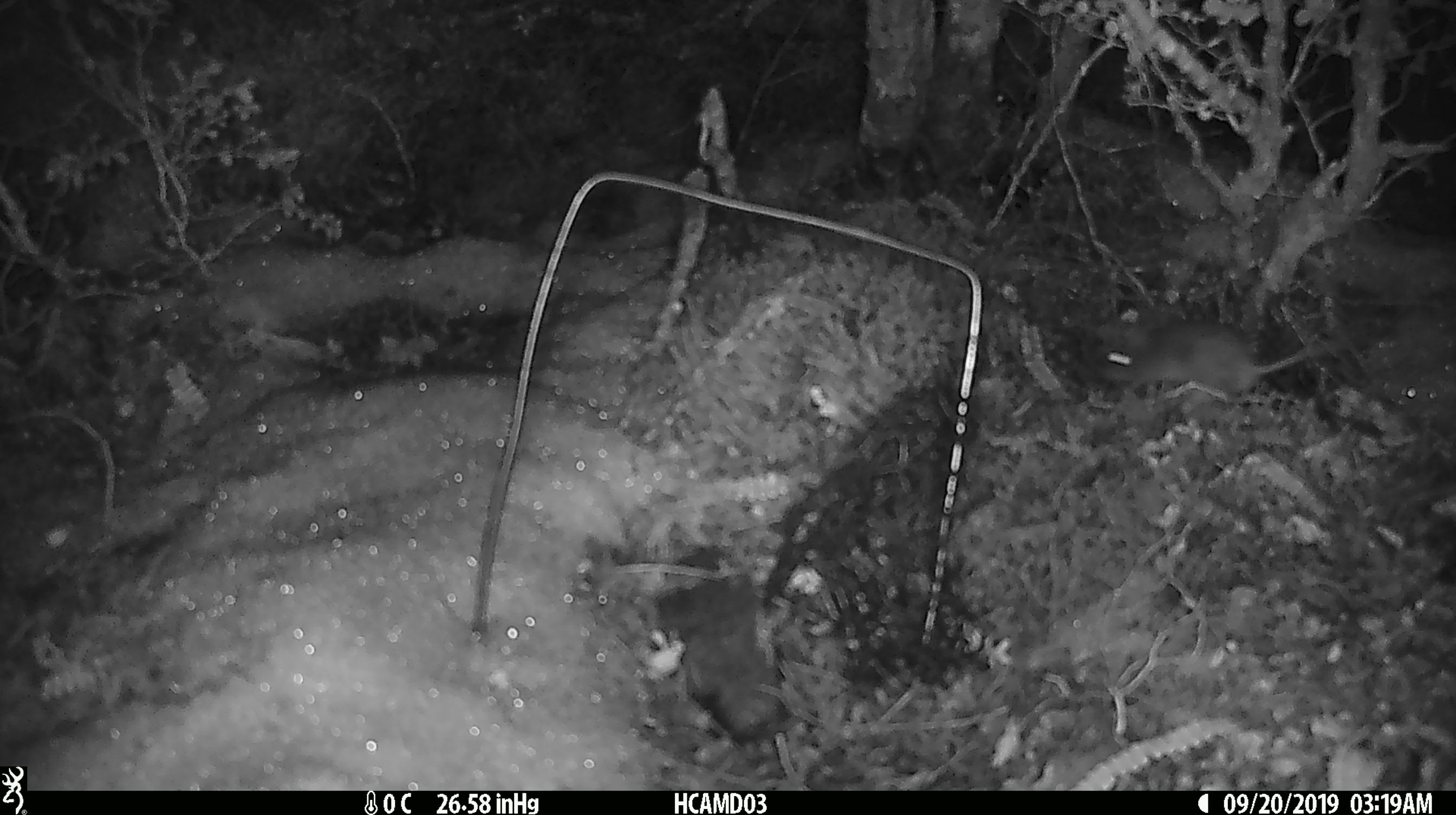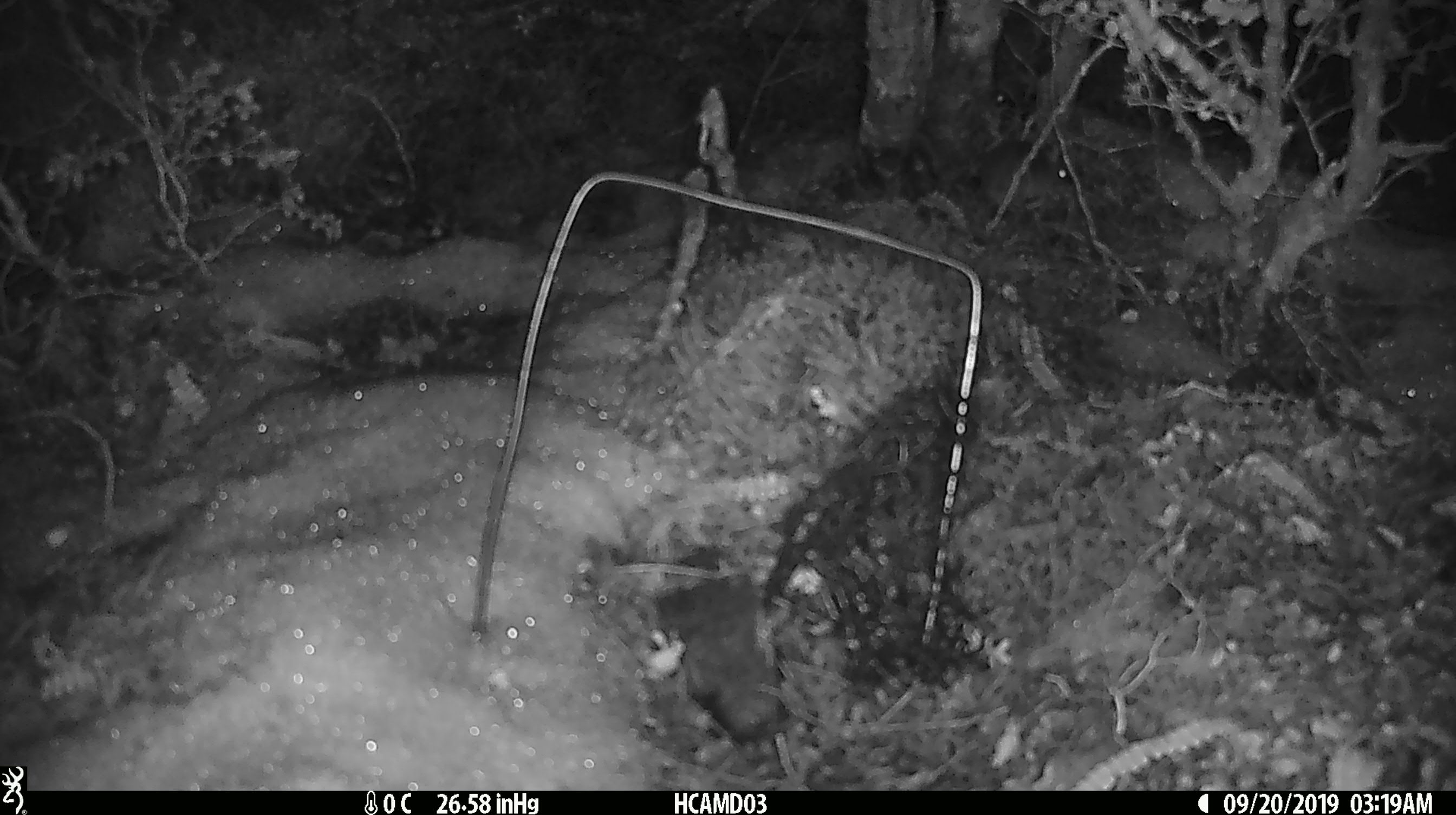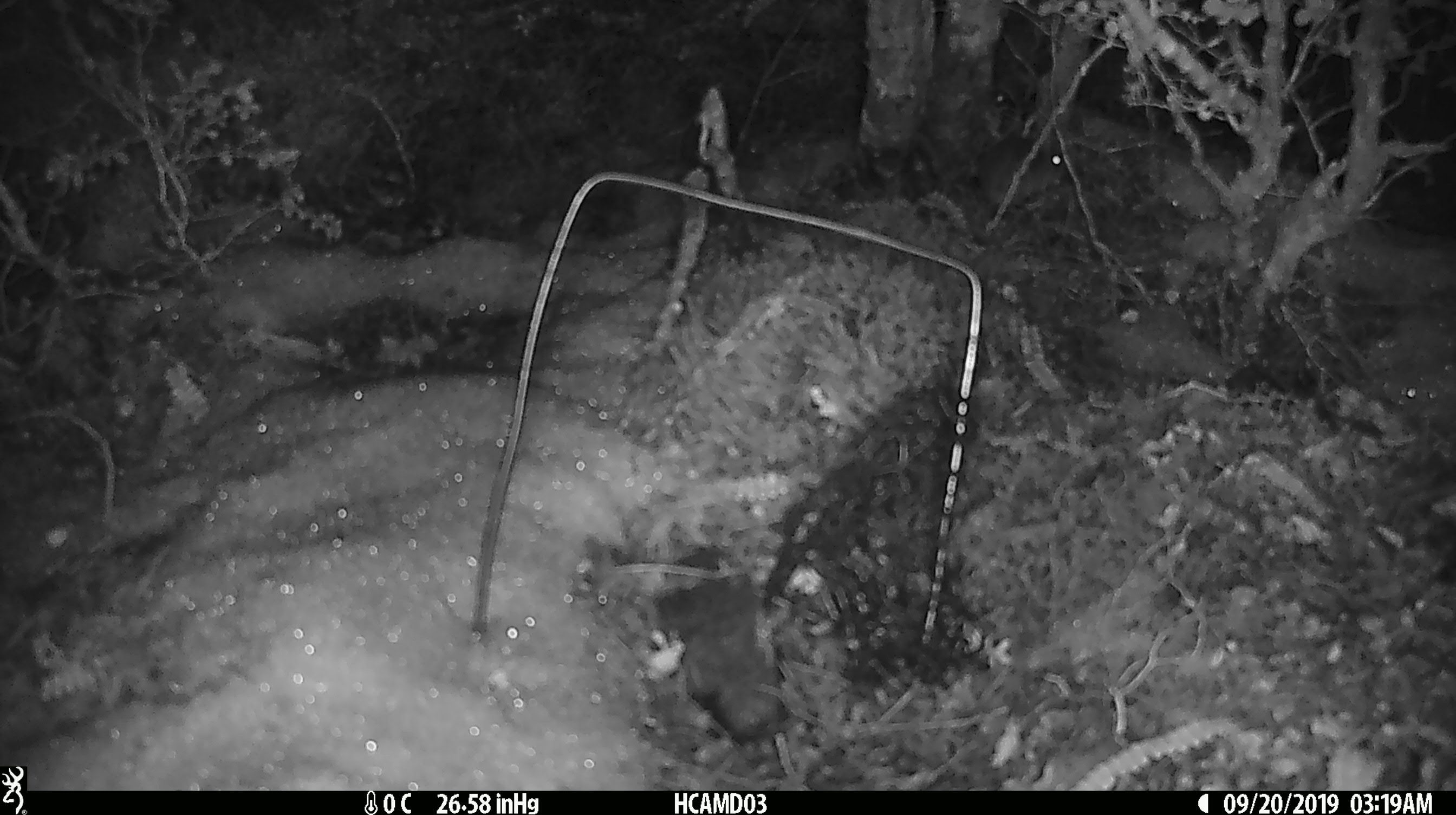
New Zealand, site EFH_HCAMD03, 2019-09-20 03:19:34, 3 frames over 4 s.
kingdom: Animalia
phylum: Chordata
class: Mammalia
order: Rodentia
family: Muridae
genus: Mus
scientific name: Mus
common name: mouse